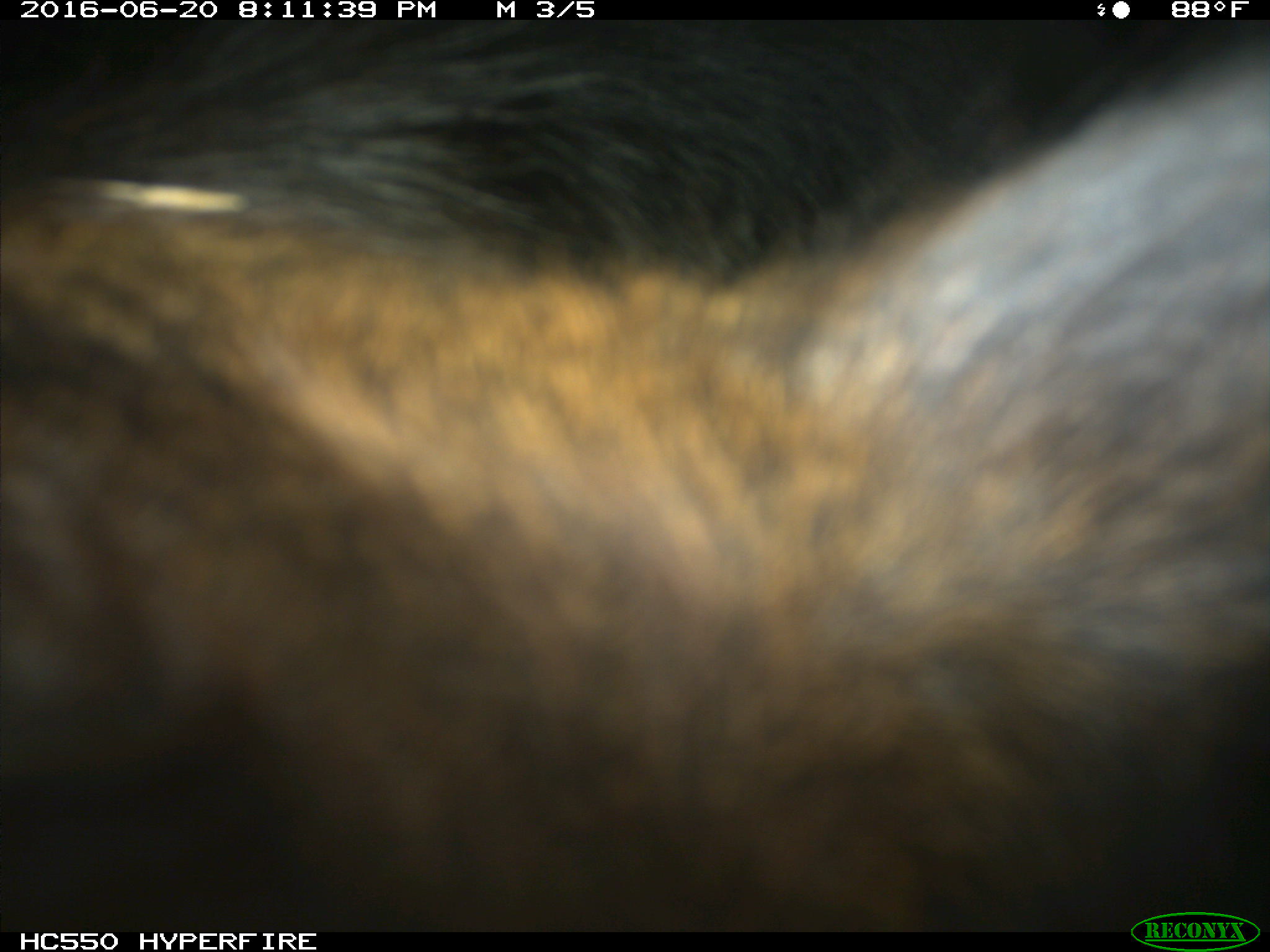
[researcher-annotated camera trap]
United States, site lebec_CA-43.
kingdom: Animalia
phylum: Chordata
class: Mammalia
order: Artiodactyla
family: Bovidae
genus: Bos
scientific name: Bos taurus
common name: domestic cow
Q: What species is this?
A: Bos taurus (domestic cow).